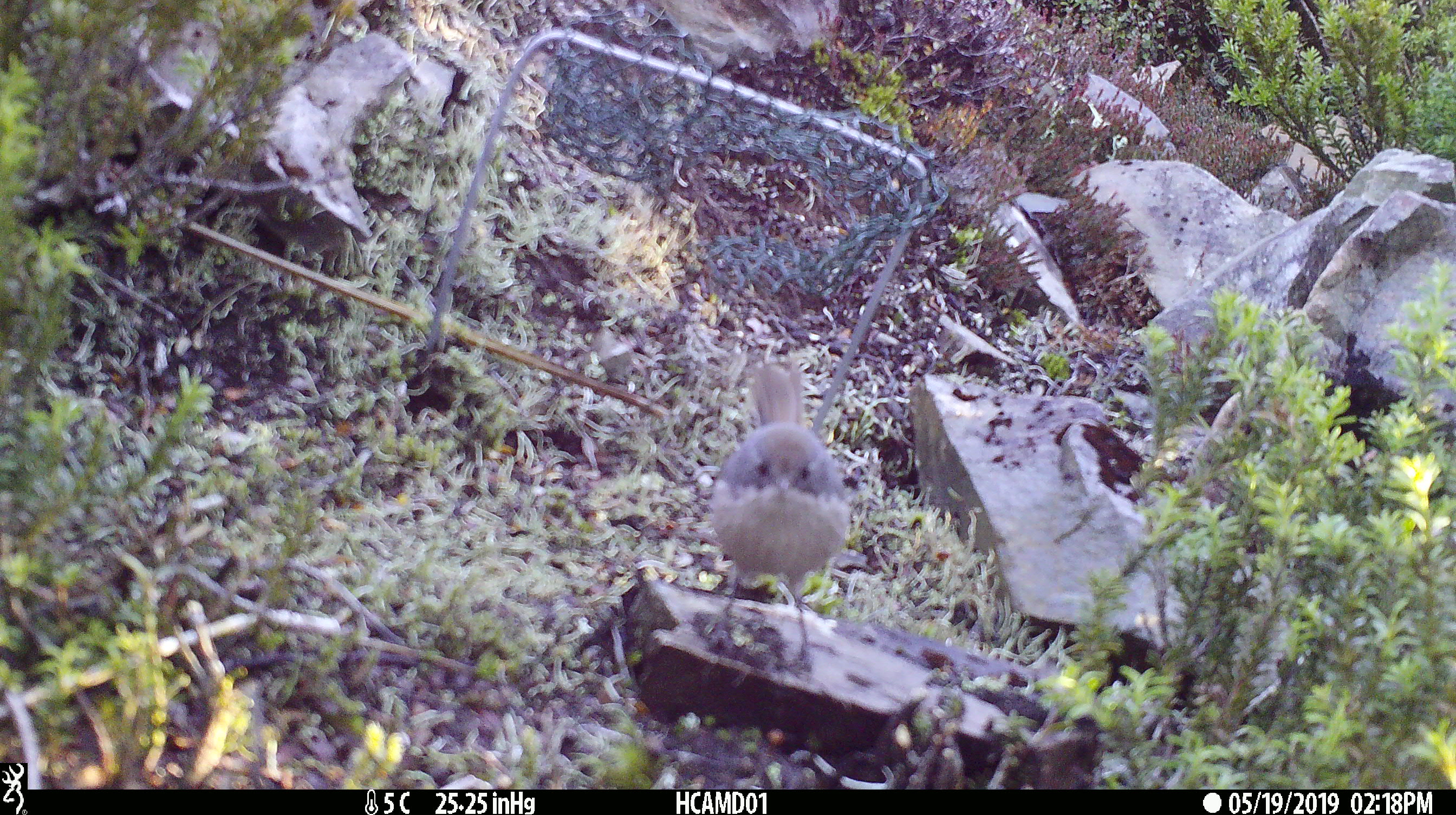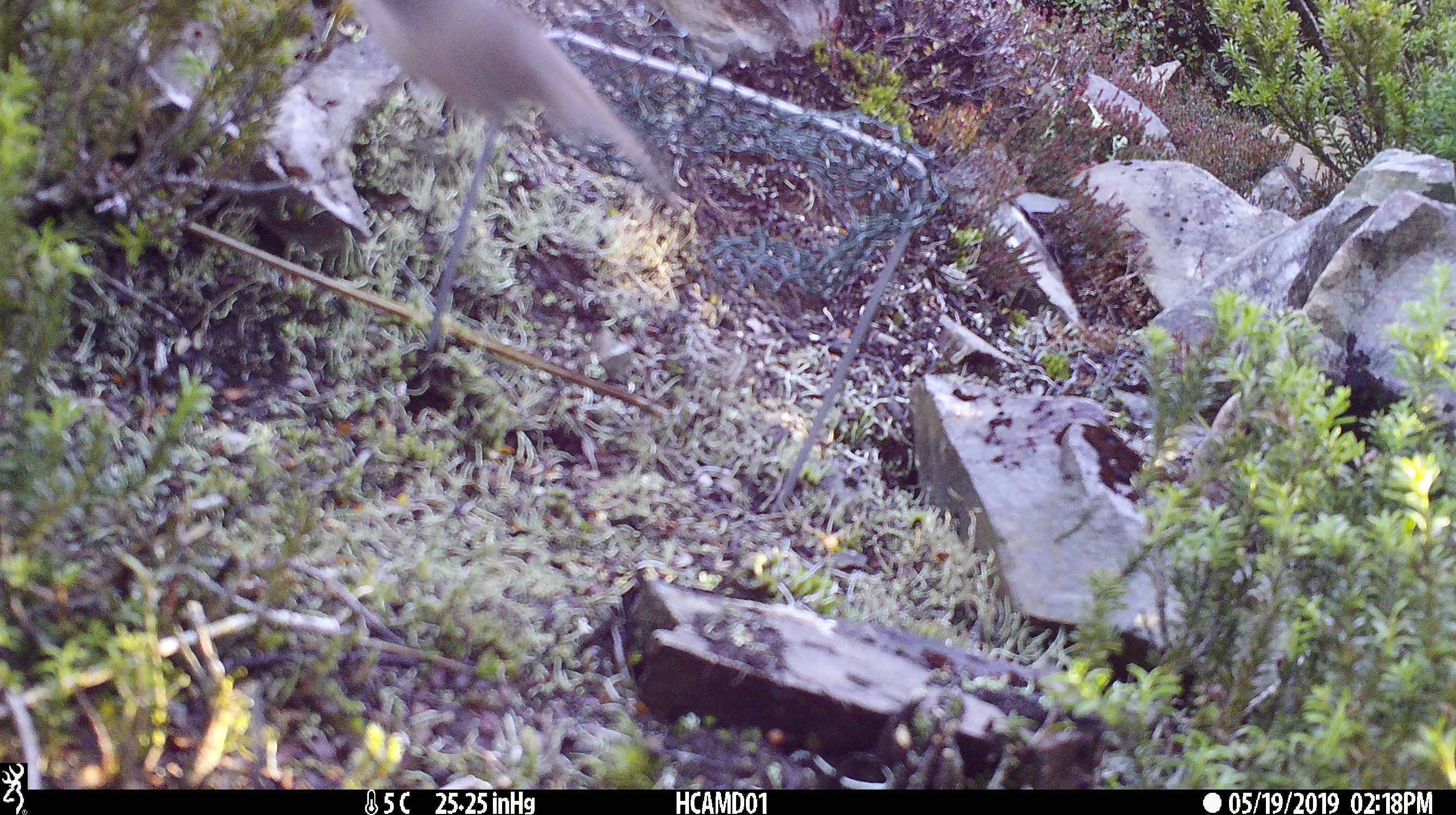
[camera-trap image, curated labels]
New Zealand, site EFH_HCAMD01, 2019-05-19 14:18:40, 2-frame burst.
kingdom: Animalia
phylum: Chordata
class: Aves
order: Passeriformes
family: Petroicidae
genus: Petroica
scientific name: Petroica australis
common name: new zealand robin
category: robin